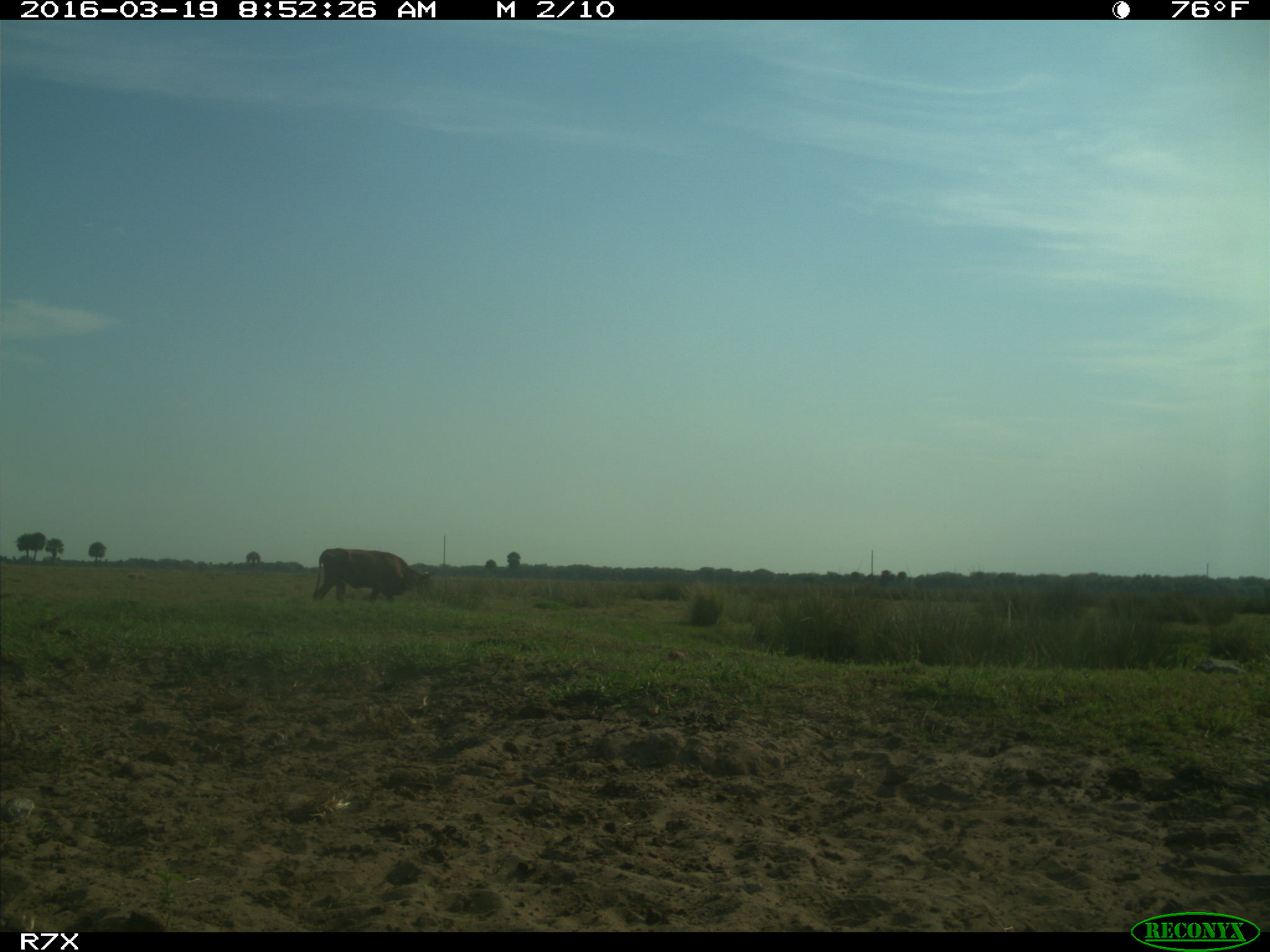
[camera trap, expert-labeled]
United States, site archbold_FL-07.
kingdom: Animalia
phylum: Chordata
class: Mammalia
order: Artiodactyla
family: Bovidae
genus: Bos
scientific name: Bos taurus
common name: domestic cow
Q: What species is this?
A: Bos taurus (domestic cow).